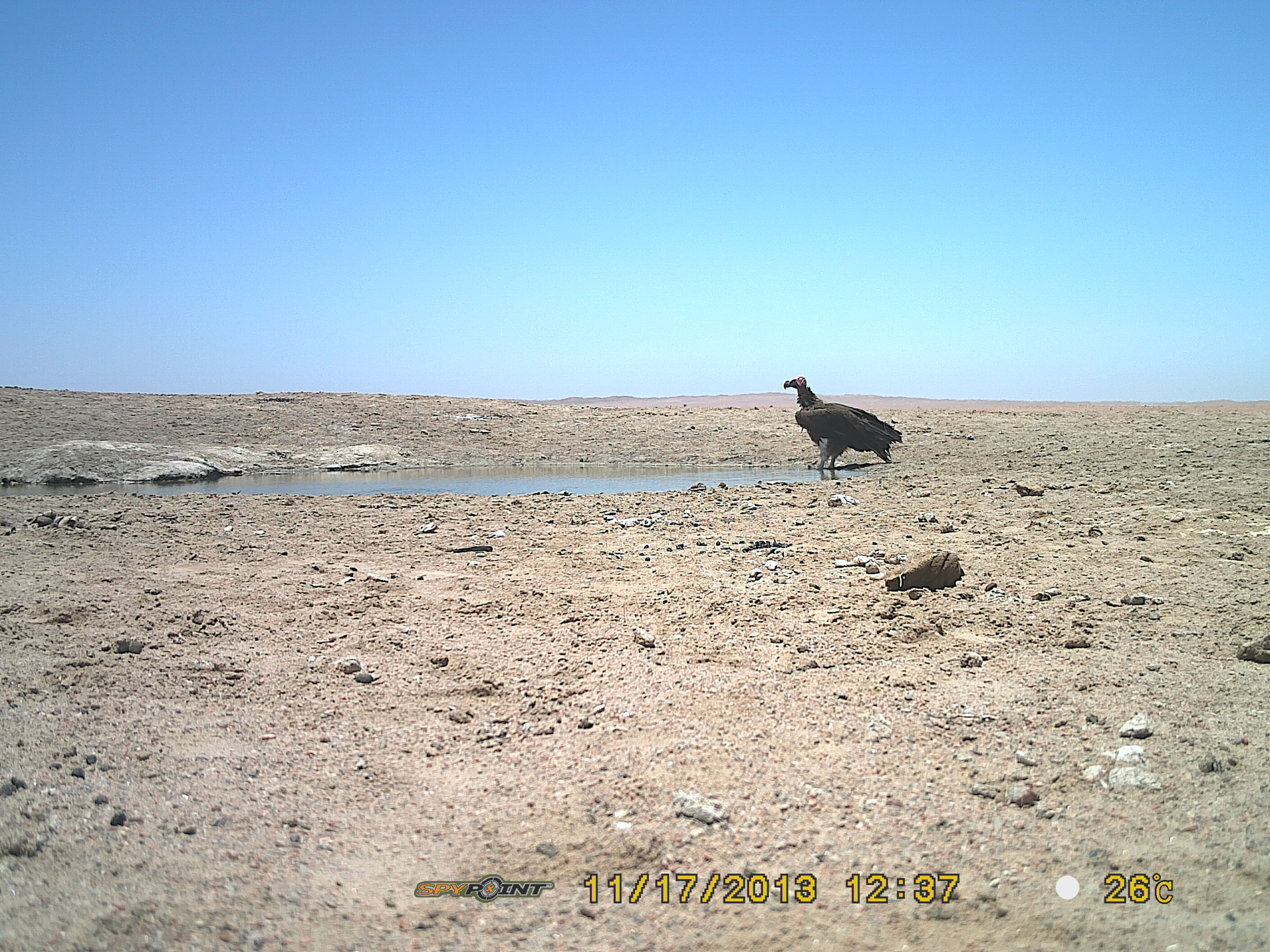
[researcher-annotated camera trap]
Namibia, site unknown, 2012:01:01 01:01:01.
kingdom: Animalia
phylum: Chordata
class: Aves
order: Accipitriformes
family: Accipitridae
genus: Torgos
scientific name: Torgos tracheliotos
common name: lappet-faced vulture